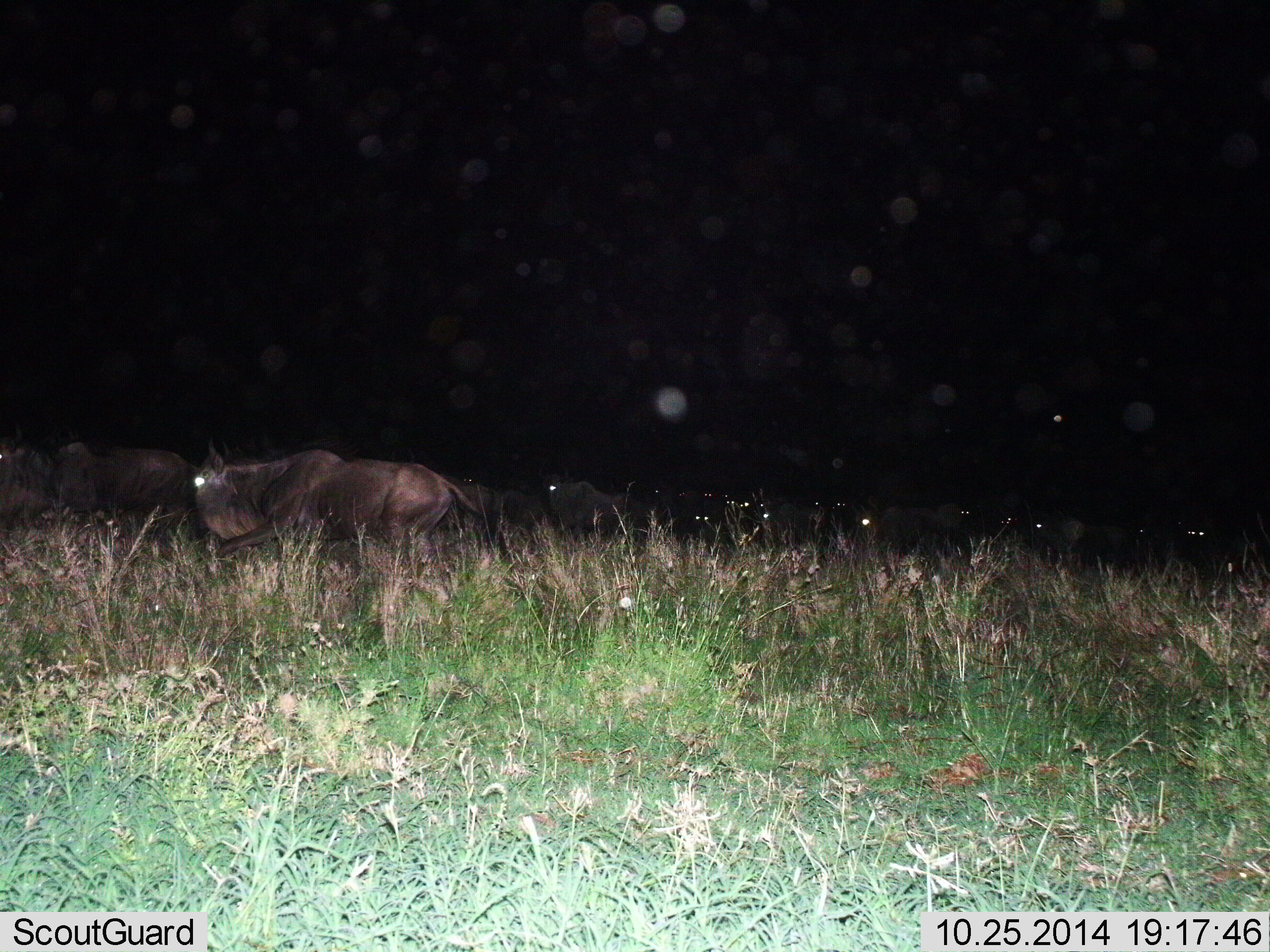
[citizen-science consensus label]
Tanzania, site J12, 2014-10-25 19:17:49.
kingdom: Animalia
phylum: Chordata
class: Mammalia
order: Artiodactyla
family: Bovidae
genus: Connochaetes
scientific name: Connochaetes taurinus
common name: blue wildebeest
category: wildebeest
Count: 11-50.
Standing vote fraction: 20%.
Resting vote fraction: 10%.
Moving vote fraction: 80%.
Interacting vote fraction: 0%.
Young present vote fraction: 0%.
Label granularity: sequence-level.